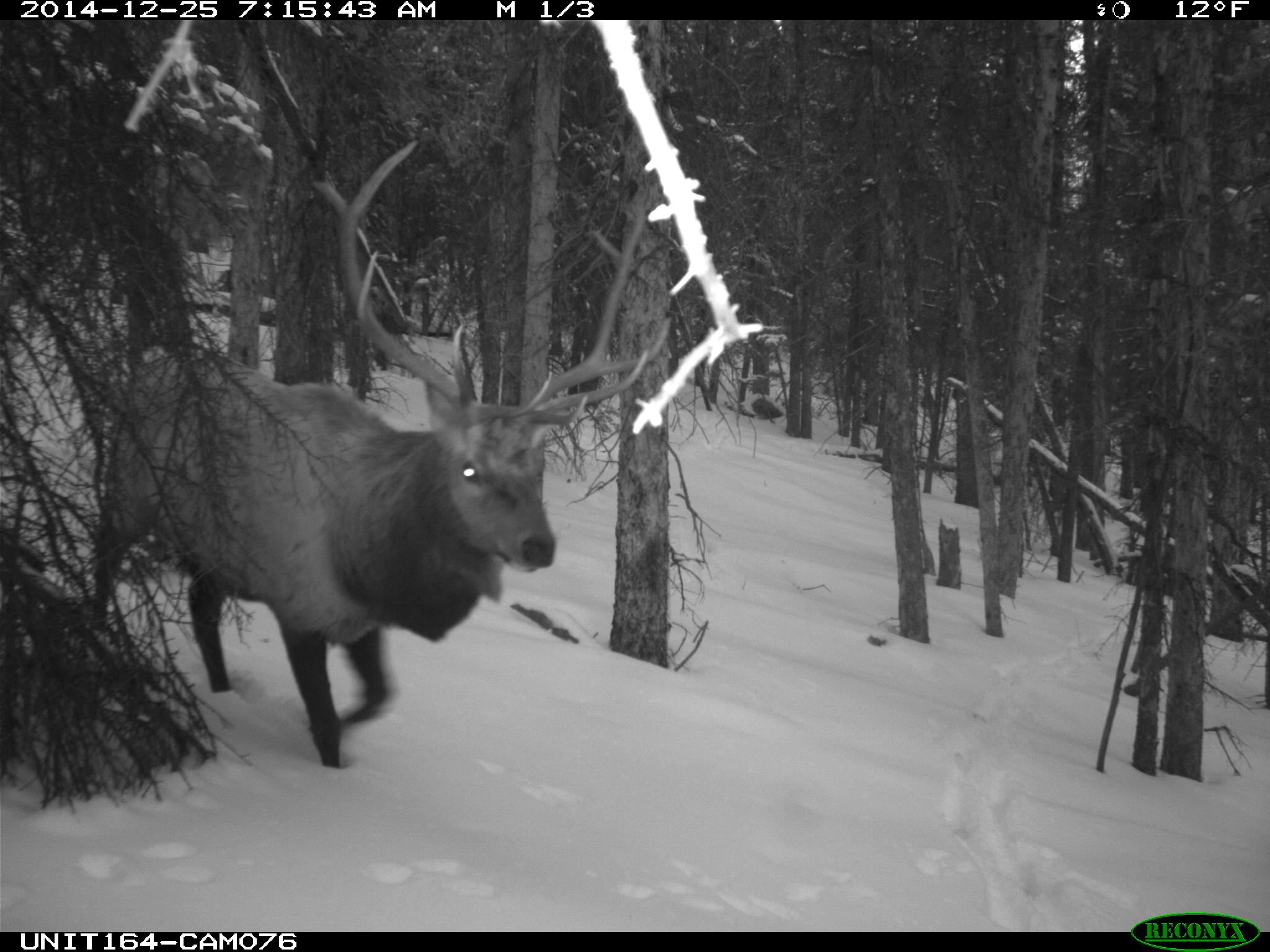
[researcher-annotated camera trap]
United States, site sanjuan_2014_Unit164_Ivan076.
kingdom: Animalia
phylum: Chordata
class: Mammalia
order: Artiodactyla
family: Cervidae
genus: Cervus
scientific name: Cervus elaphus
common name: red deer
Cervus elaphus (red deer).